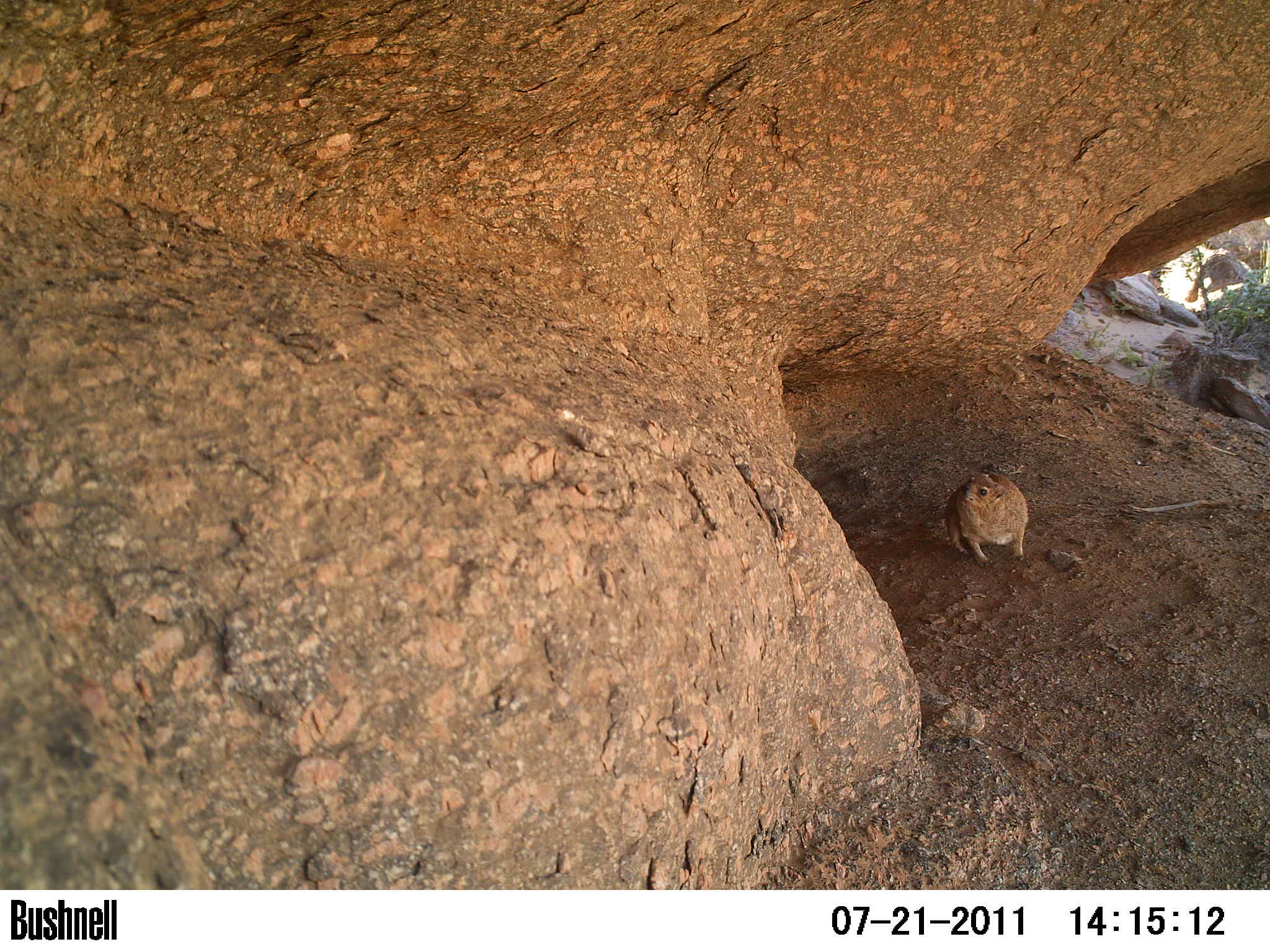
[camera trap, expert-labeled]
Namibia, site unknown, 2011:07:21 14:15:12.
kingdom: Animalia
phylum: Chordata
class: Mammalia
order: Hyracoidea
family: Procaviidae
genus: Procavia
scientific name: Procavia capensis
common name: rock hyrax